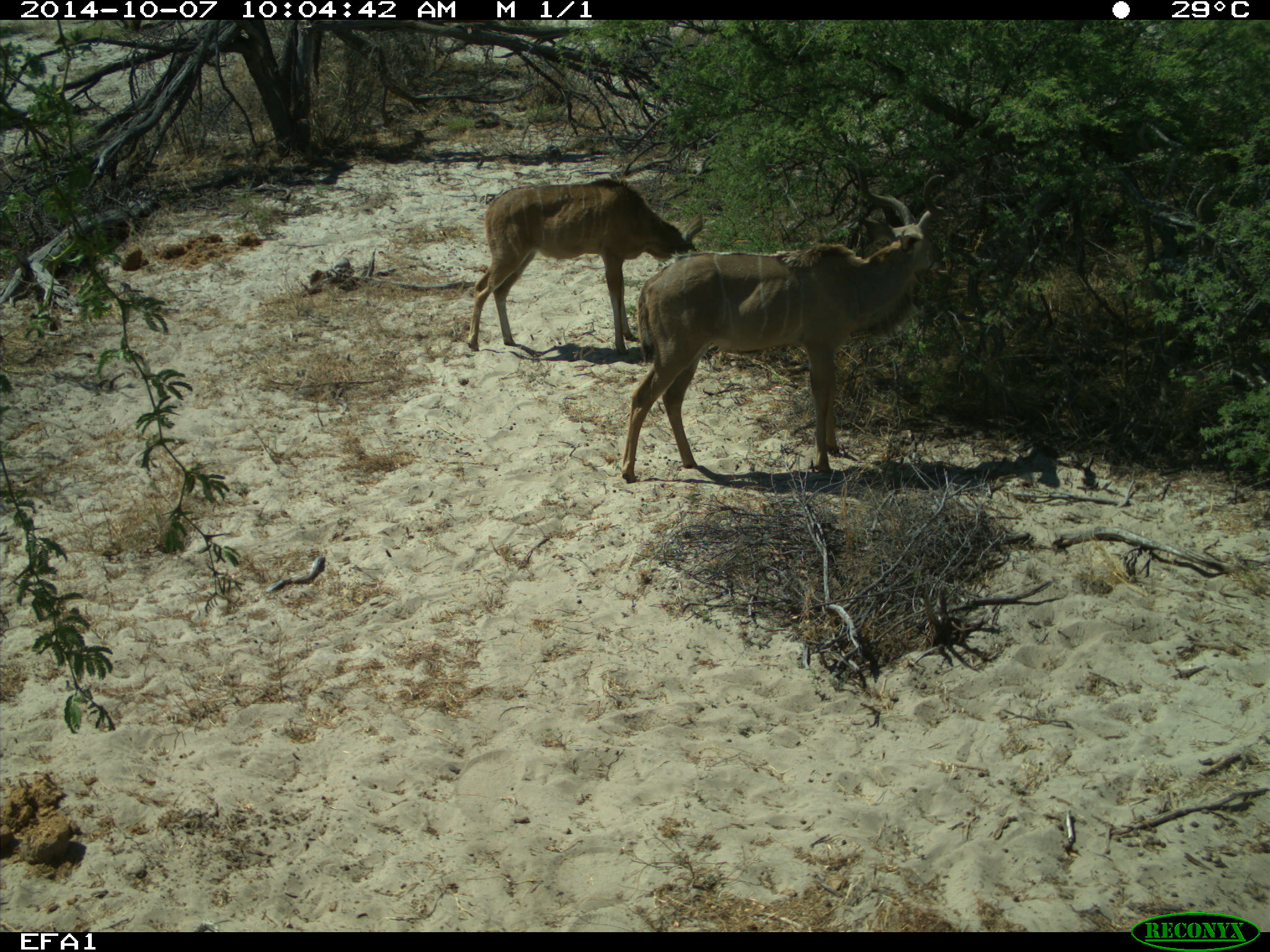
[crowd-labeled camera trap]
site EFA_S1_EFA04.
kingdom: Animalia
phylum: Chordata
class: Mammalia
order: Artiodactyla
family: Bovidae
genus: Tragelaphus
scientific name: Tragelaphus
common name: kudu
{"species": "kudu (Tragelaphus)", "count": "2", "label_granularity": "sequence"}